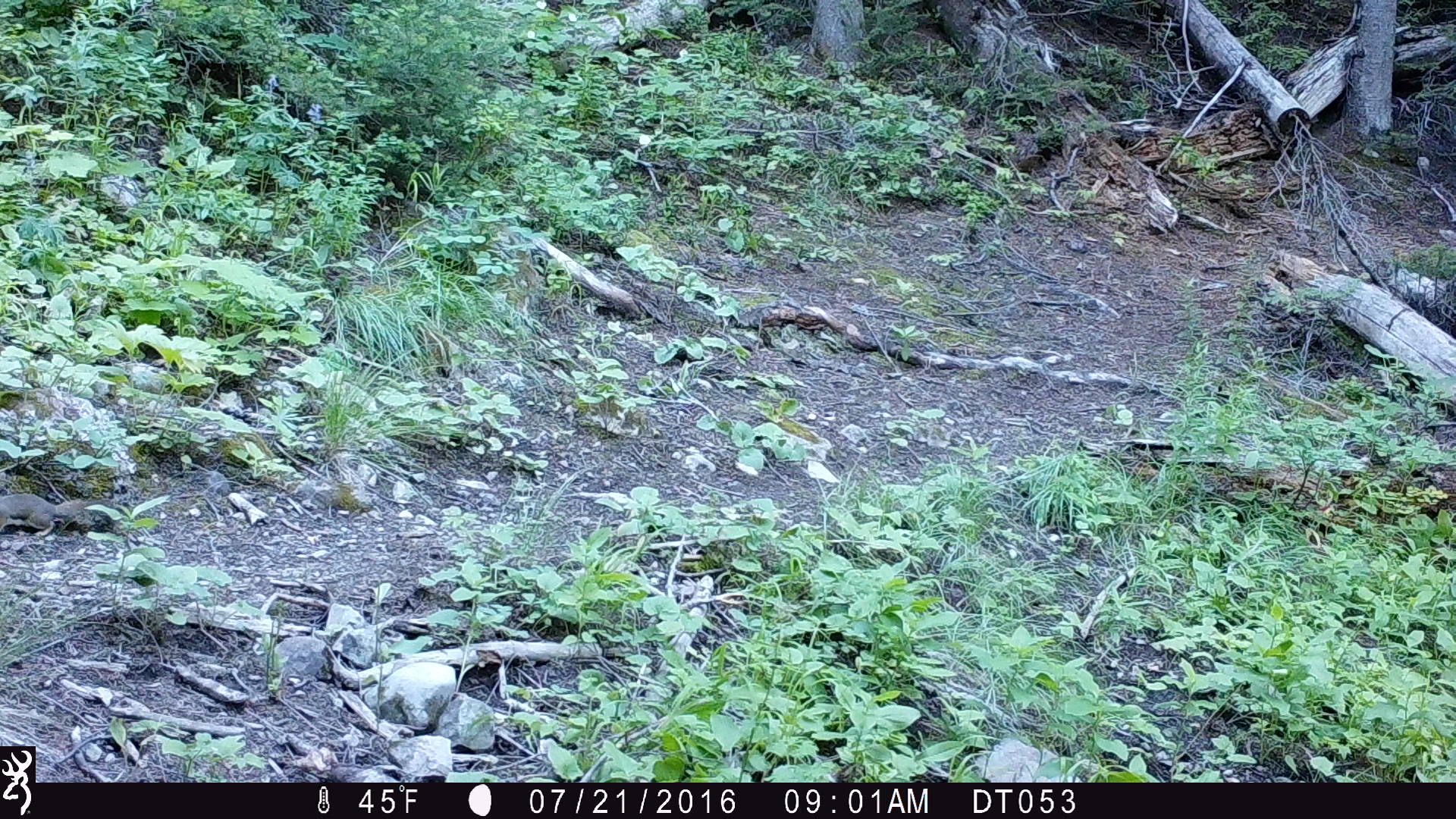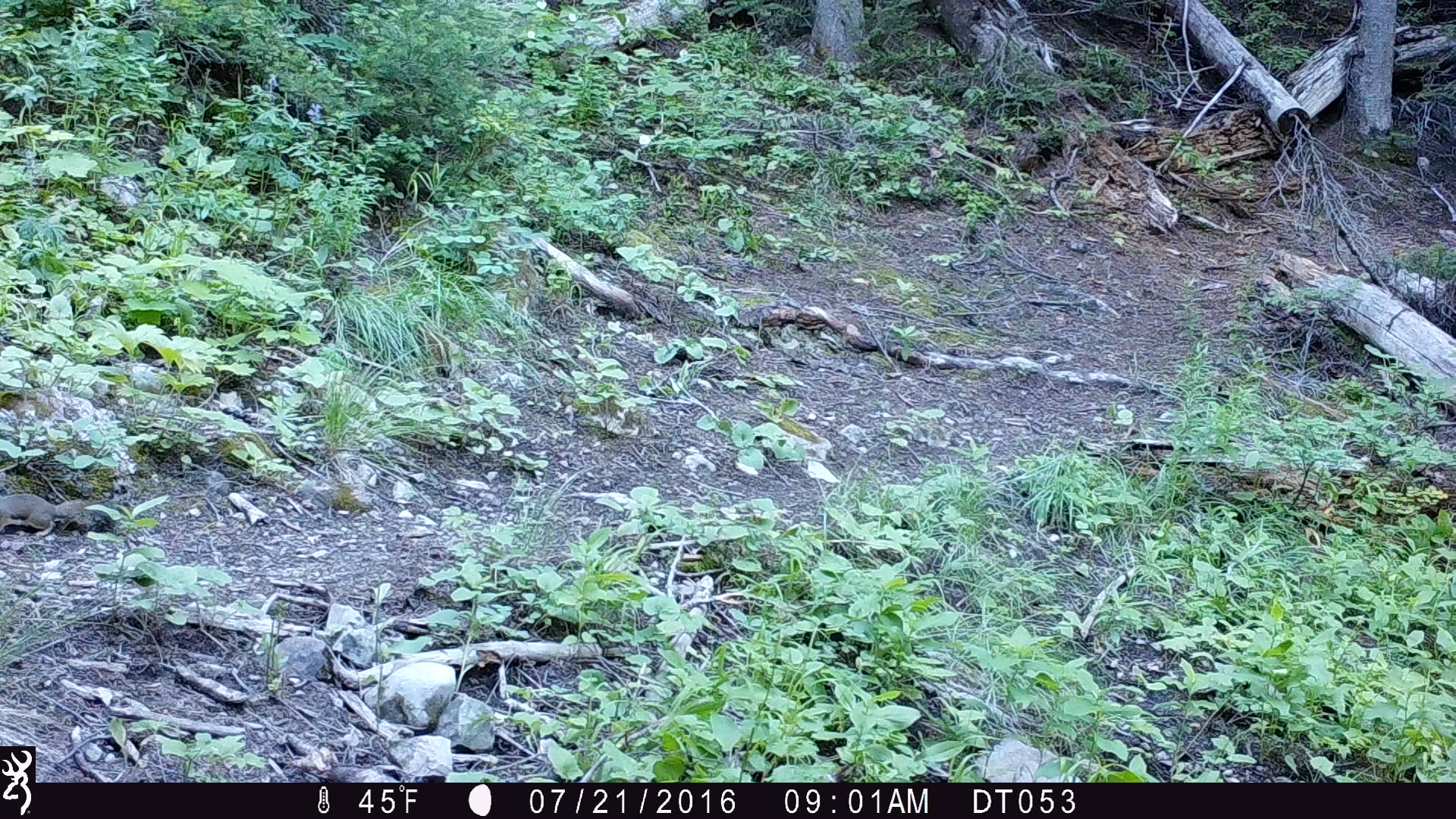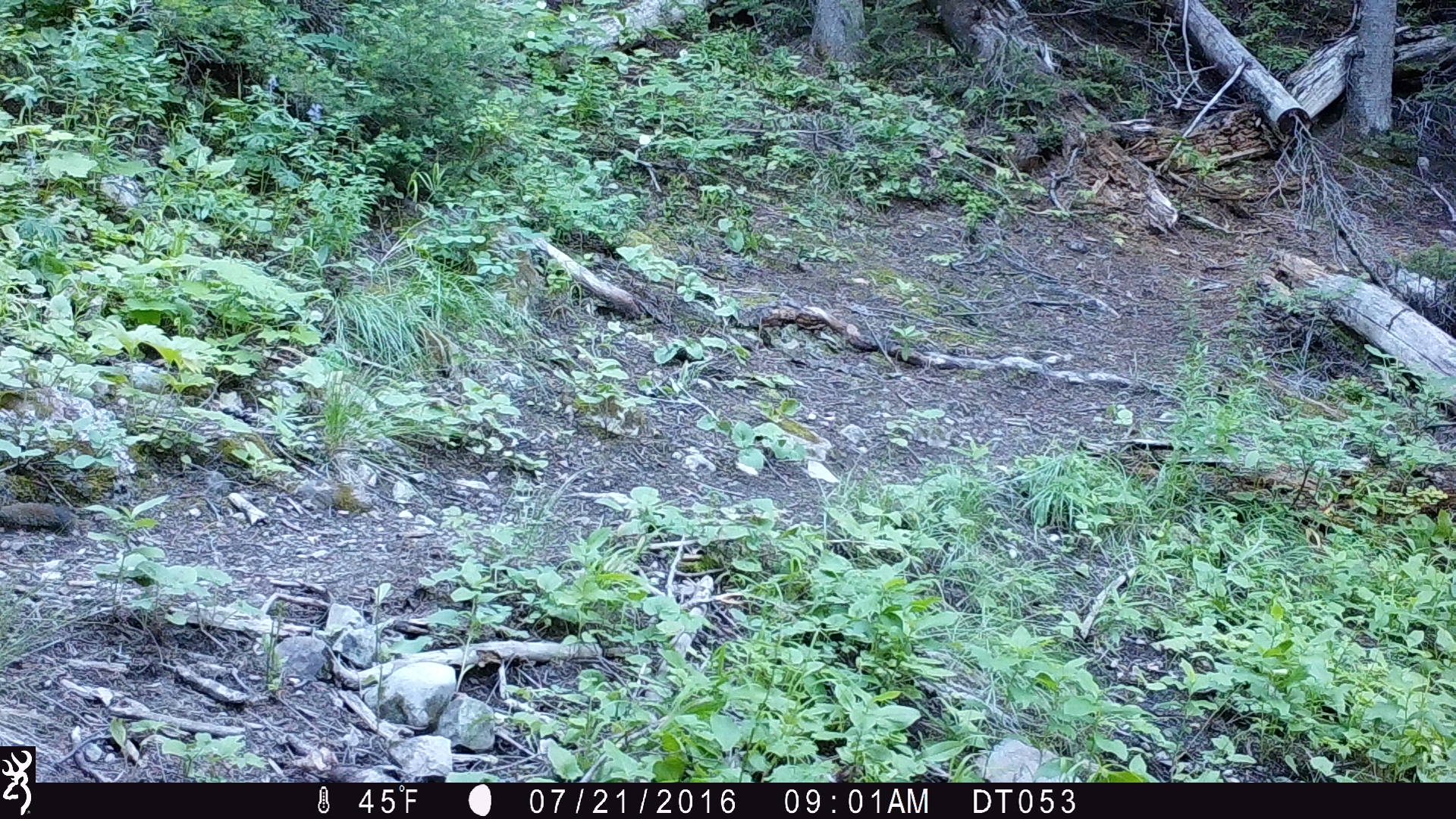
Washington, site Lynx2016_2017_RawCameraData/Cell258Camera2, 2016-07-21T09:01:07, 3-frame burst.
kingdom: Animalia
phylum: Chordata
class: Mammalia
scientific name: Mammalia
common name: small mammal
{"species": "small mammal (Mammalia)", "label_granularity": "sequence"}